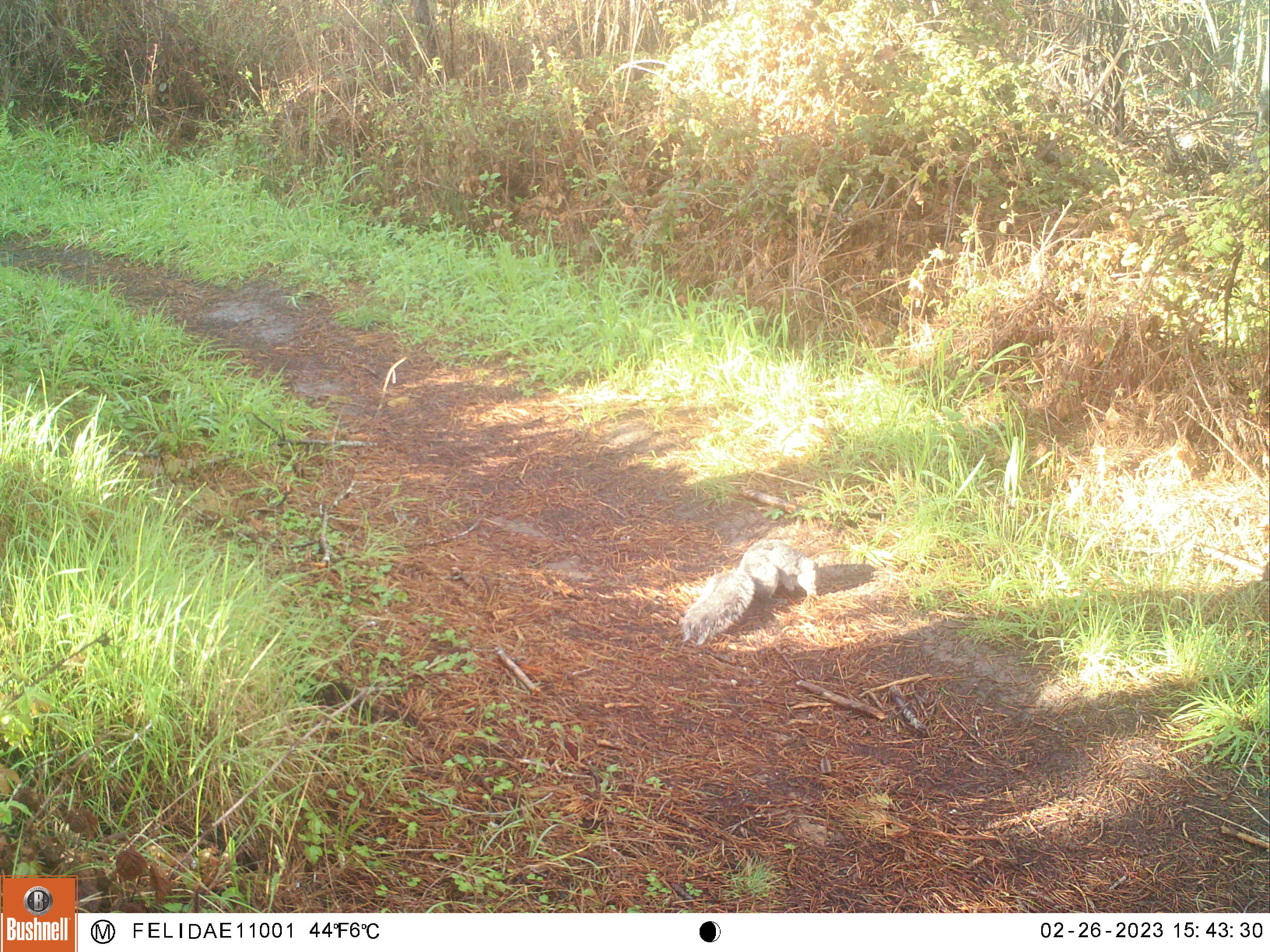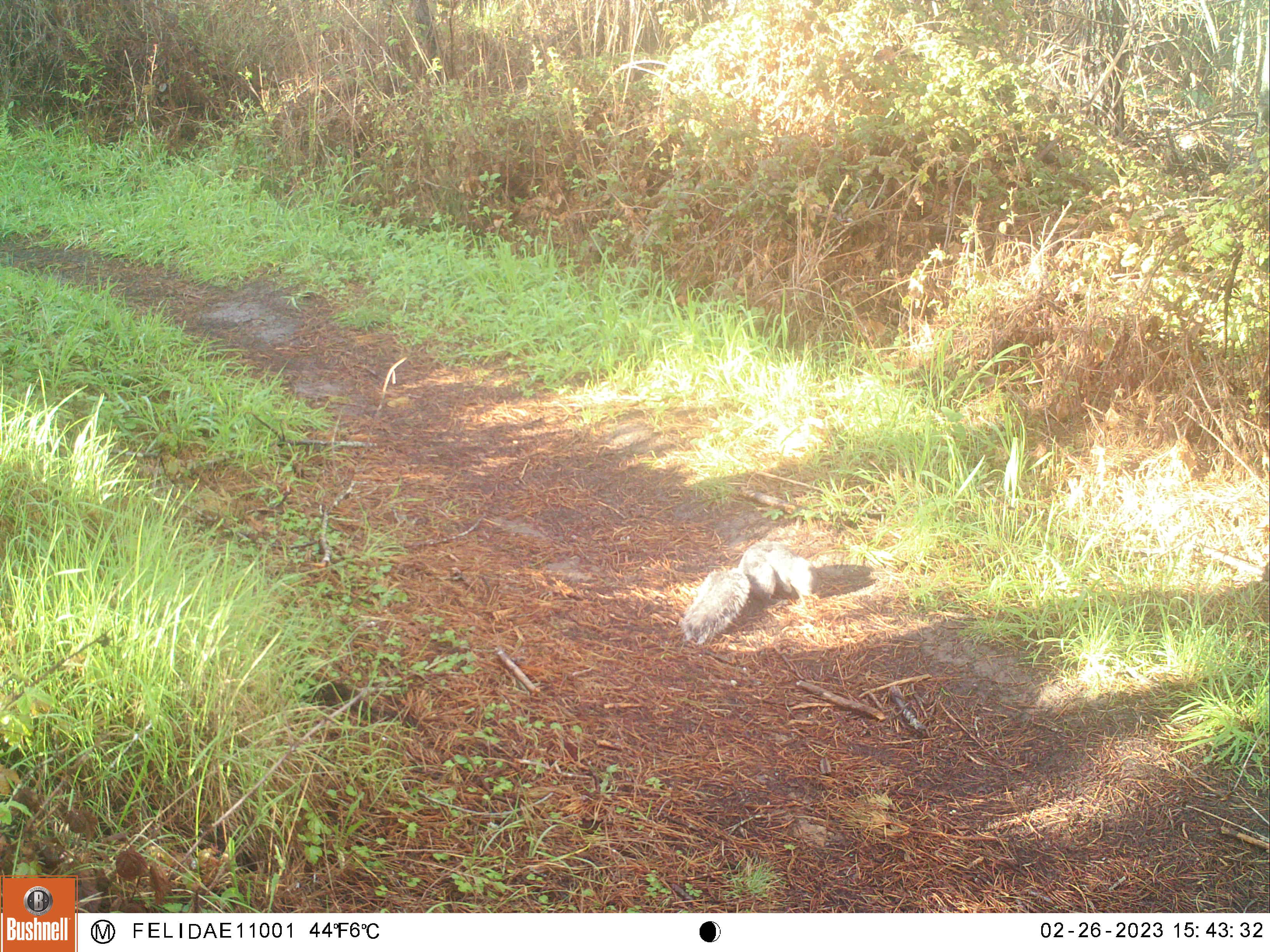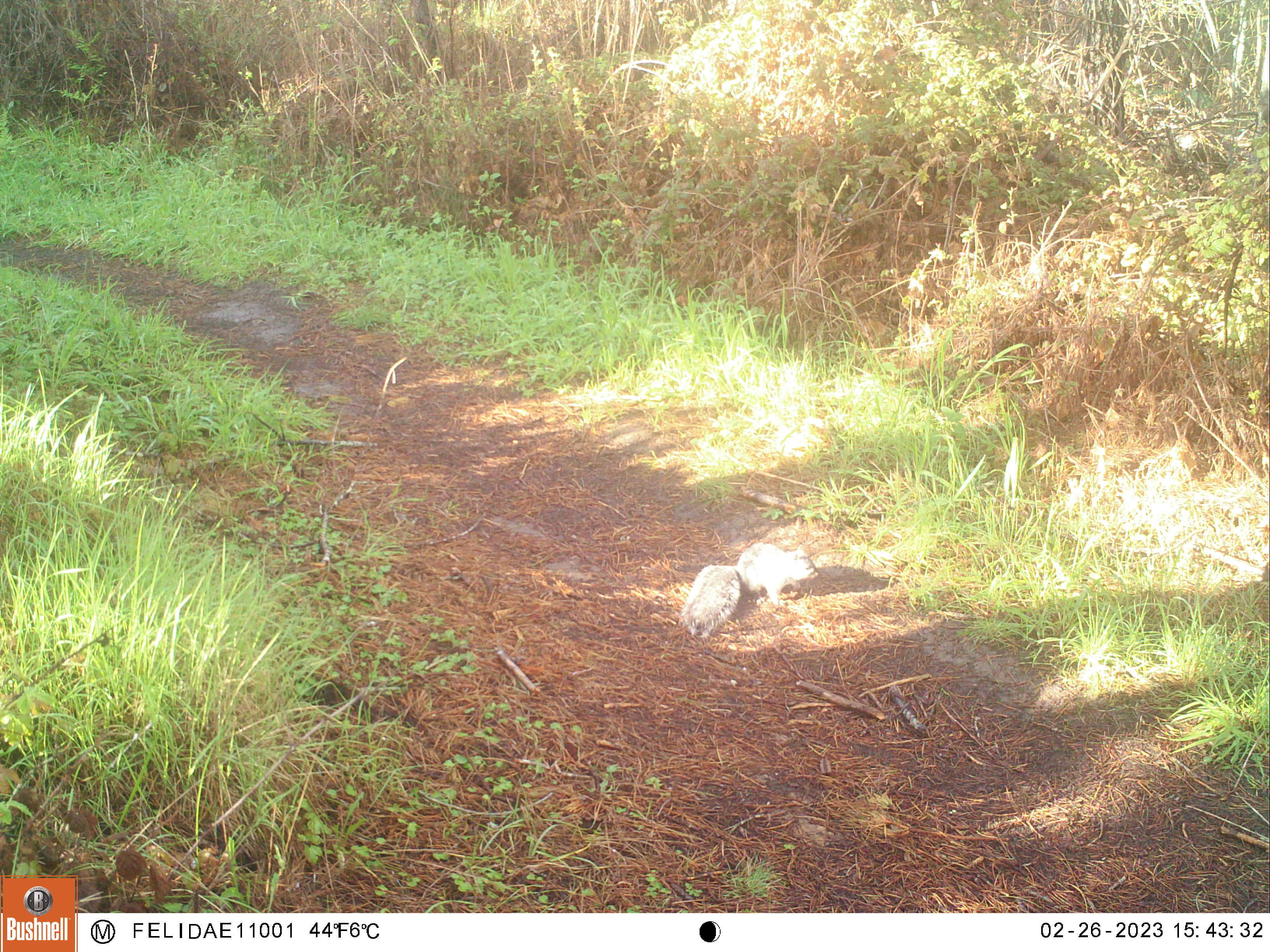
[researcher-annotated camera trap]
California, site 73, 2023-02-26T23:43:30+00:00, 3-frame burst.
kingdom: Animalia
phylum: Chordata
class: Mammalia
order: Rodentia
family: Sciuridae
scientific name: Sciuridae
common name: squirrel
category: unknown squirrel